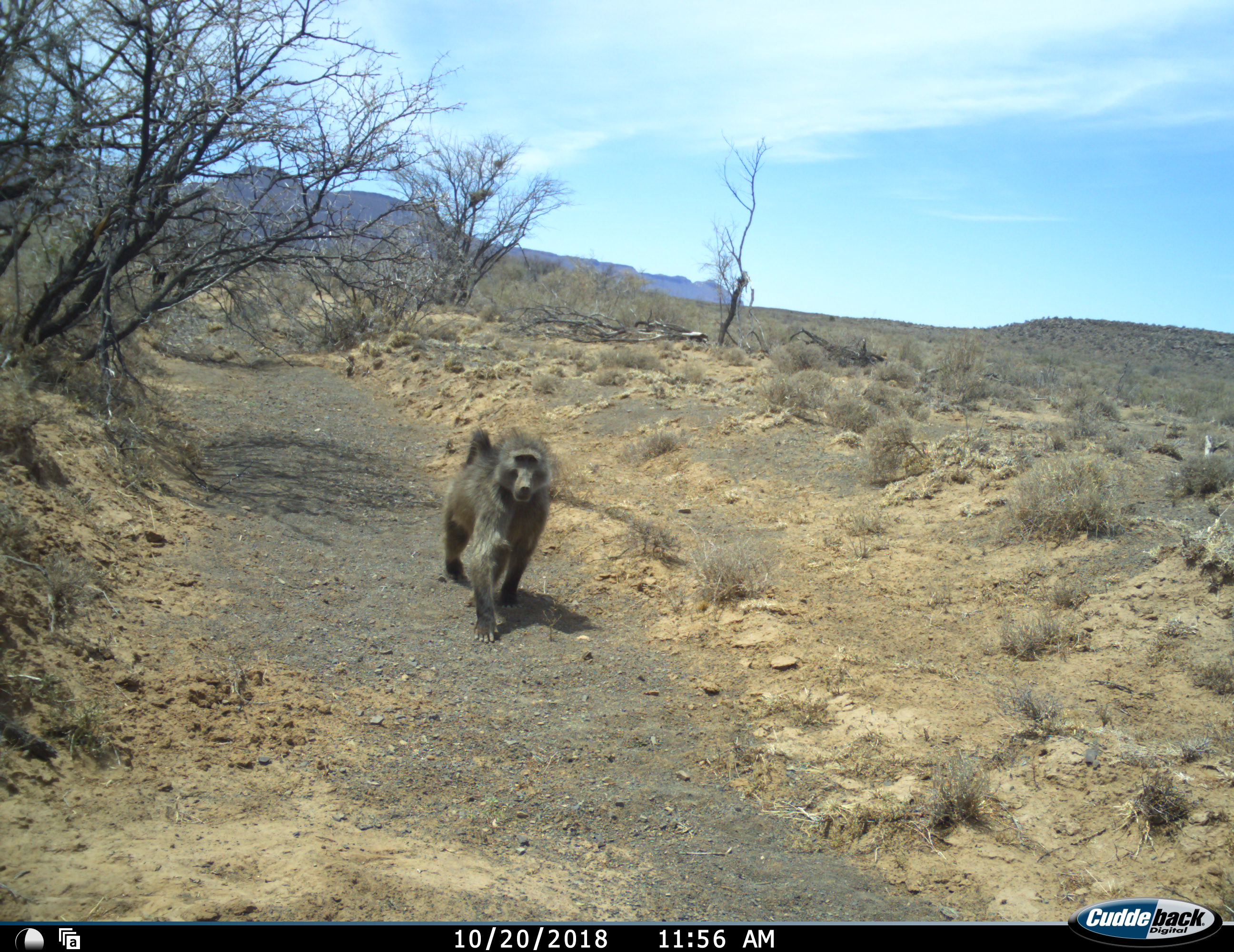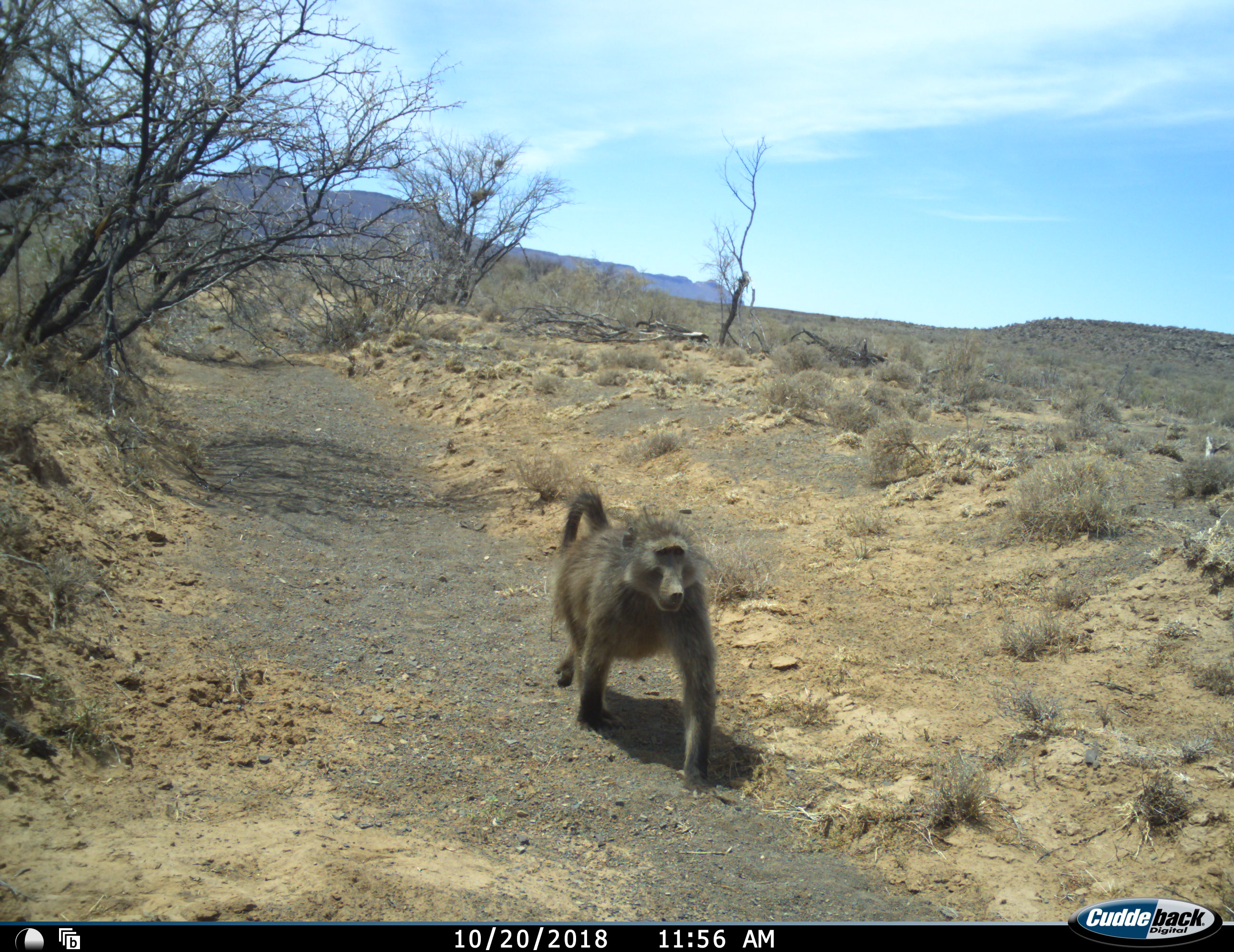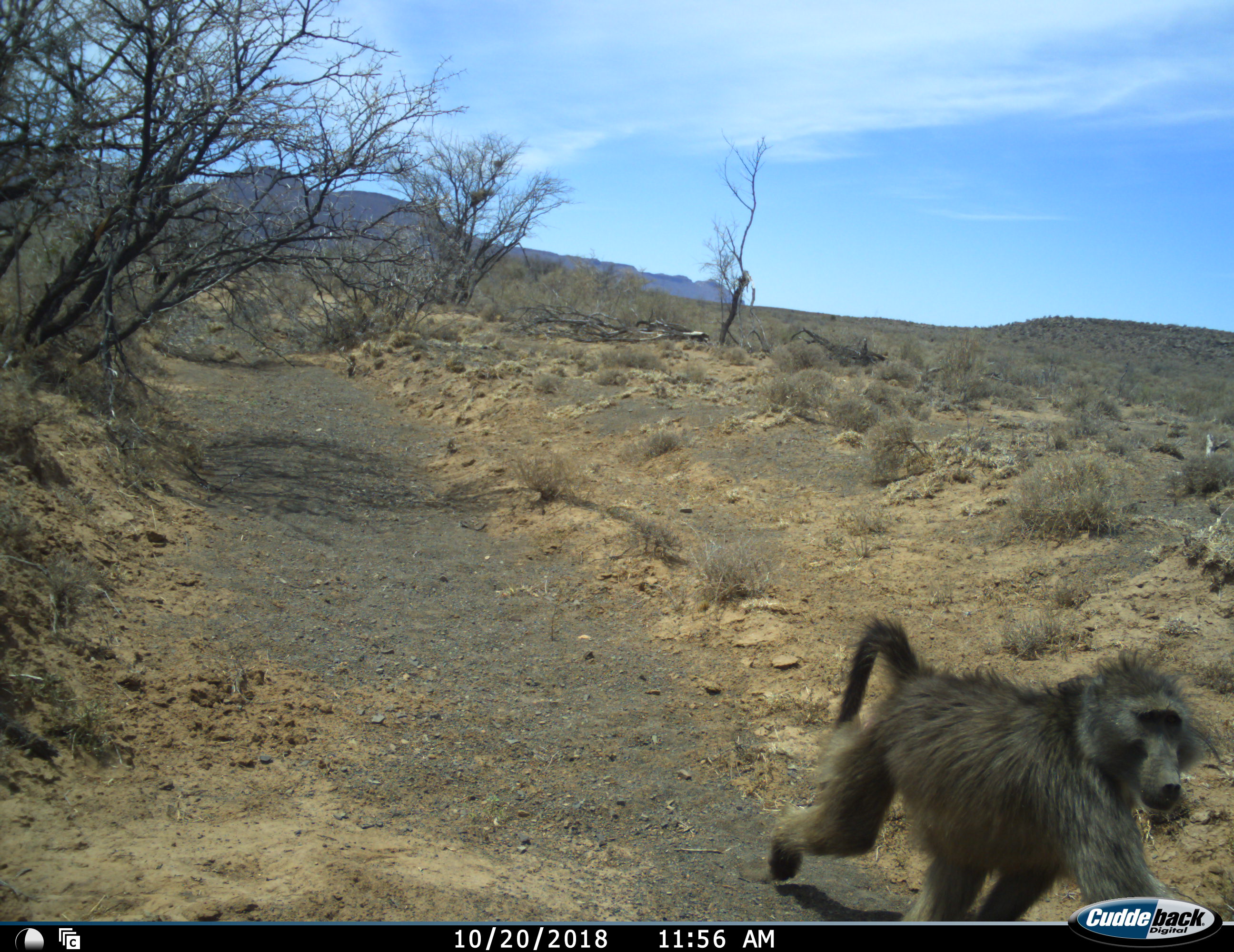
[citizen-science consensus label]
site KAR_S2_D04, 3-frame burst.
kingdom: Animalia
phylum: Chordata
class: Mammalia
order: Primates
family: Cercopithecidae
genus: Papio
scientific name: Papio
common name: baboon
Baboon (Papio), count 1. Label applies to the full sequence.